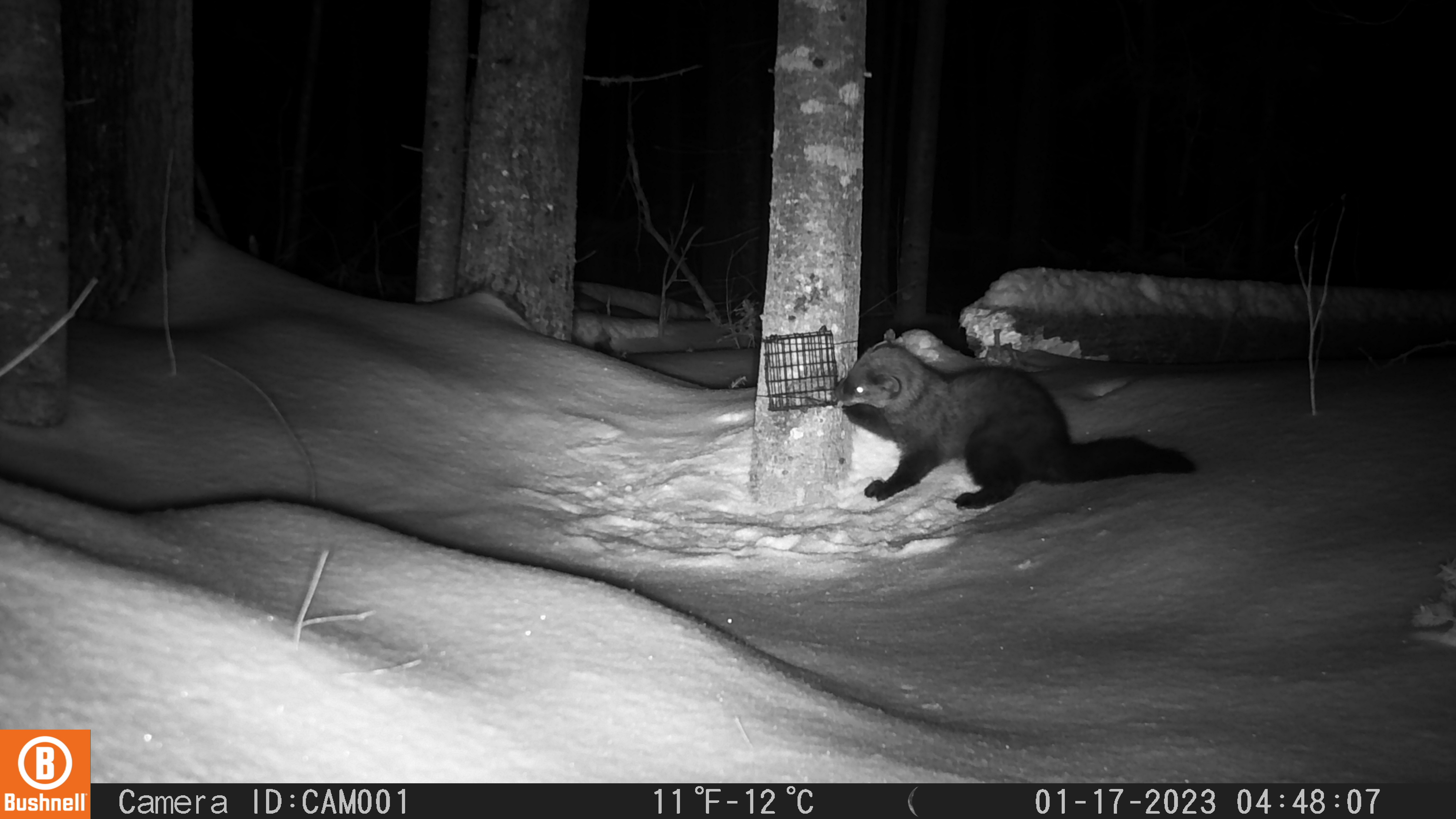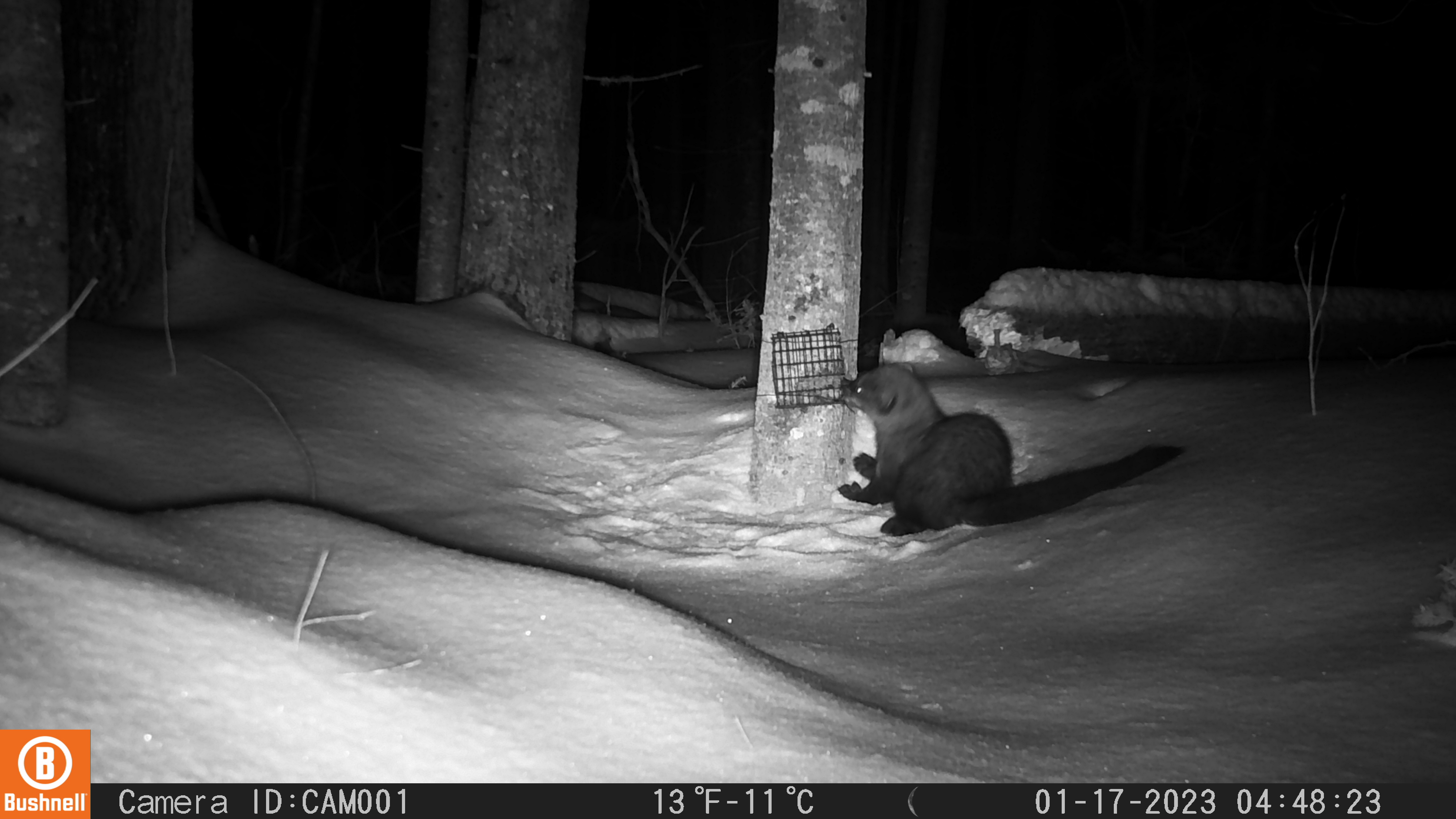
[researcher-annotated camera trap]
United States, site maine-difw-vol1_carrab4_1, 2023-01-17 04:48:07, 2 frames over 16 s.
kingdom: Animalia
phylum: Chordata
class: Mammalia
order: Carnivora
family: Mustelidae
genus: Pekania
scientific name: Pekania pennanti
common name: fisher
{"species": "fisher (Pekania pennanti)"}